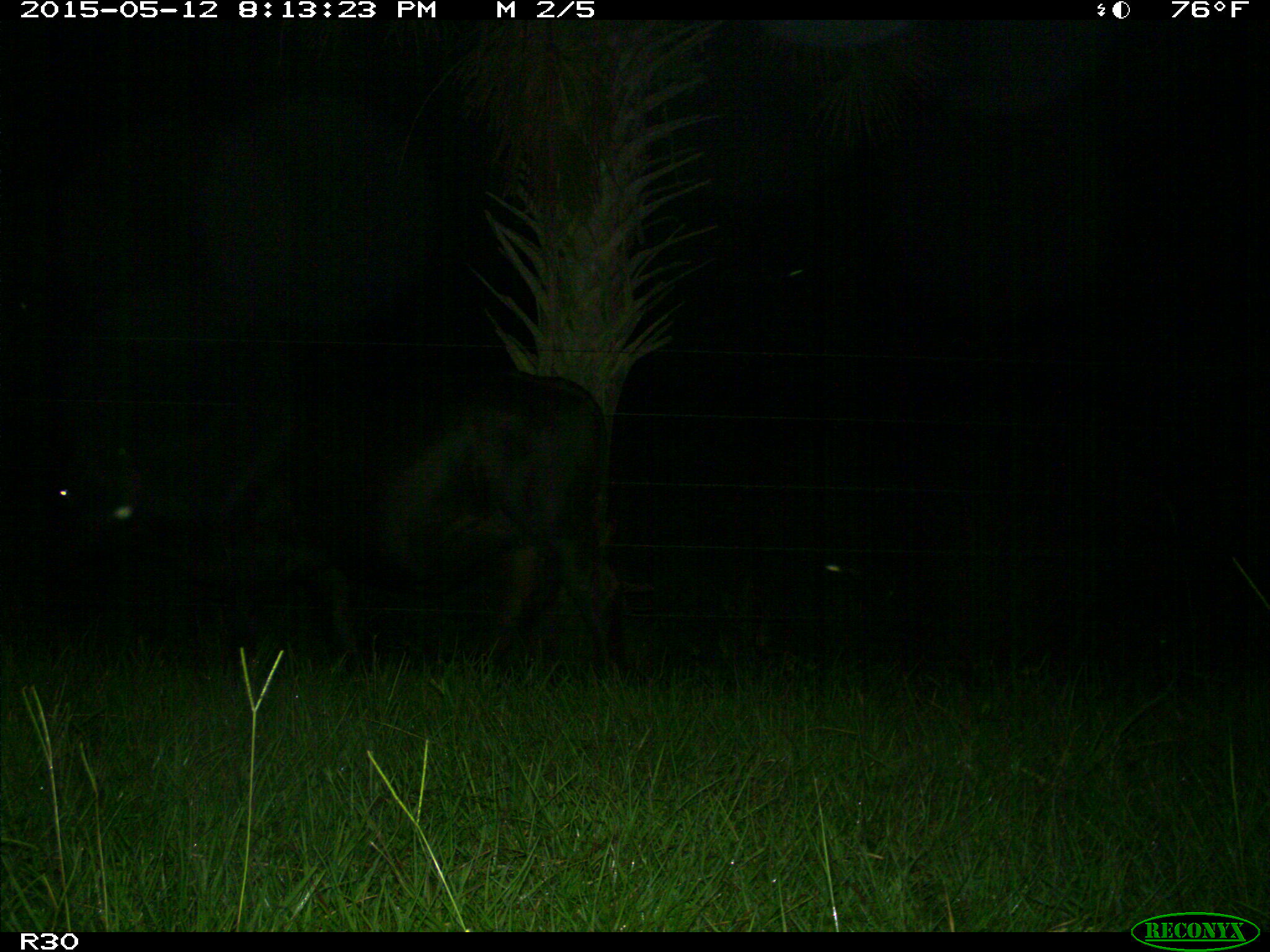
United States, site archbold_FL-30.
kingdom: Animalia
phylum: Chordata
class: Mammalia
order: Artiodactyla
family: Bovidae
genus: Bos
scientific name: Bos taurus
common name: domestic cow